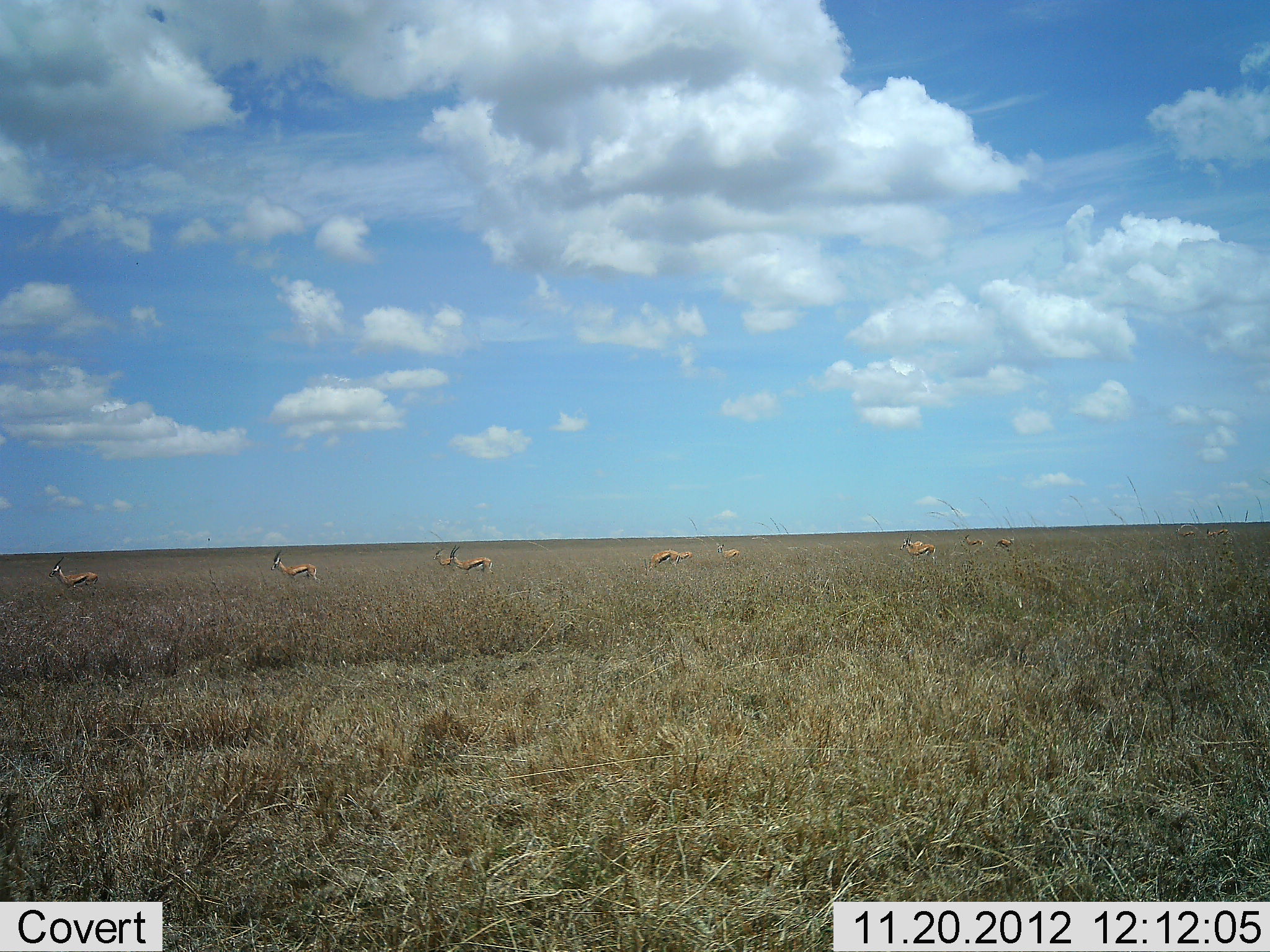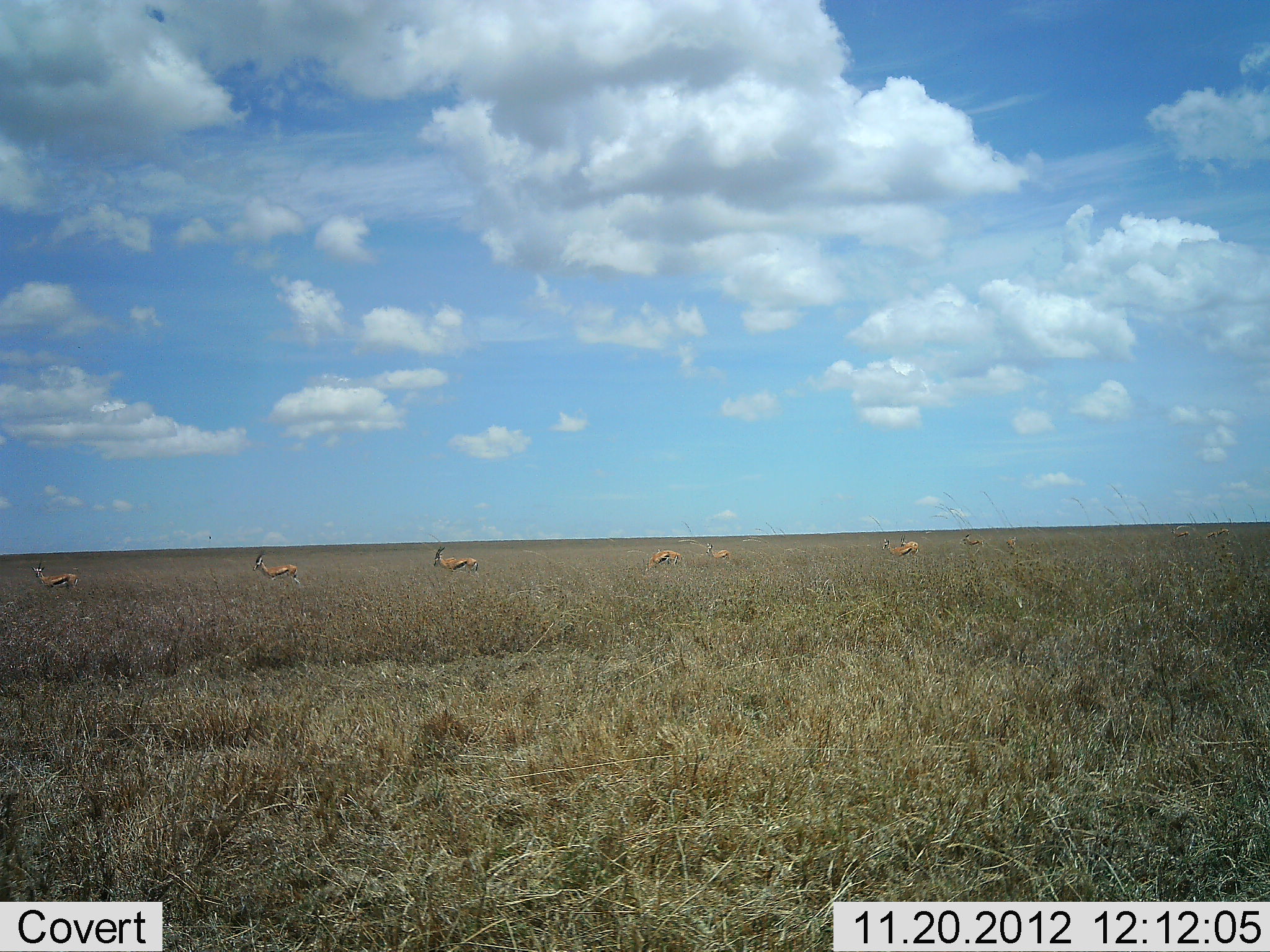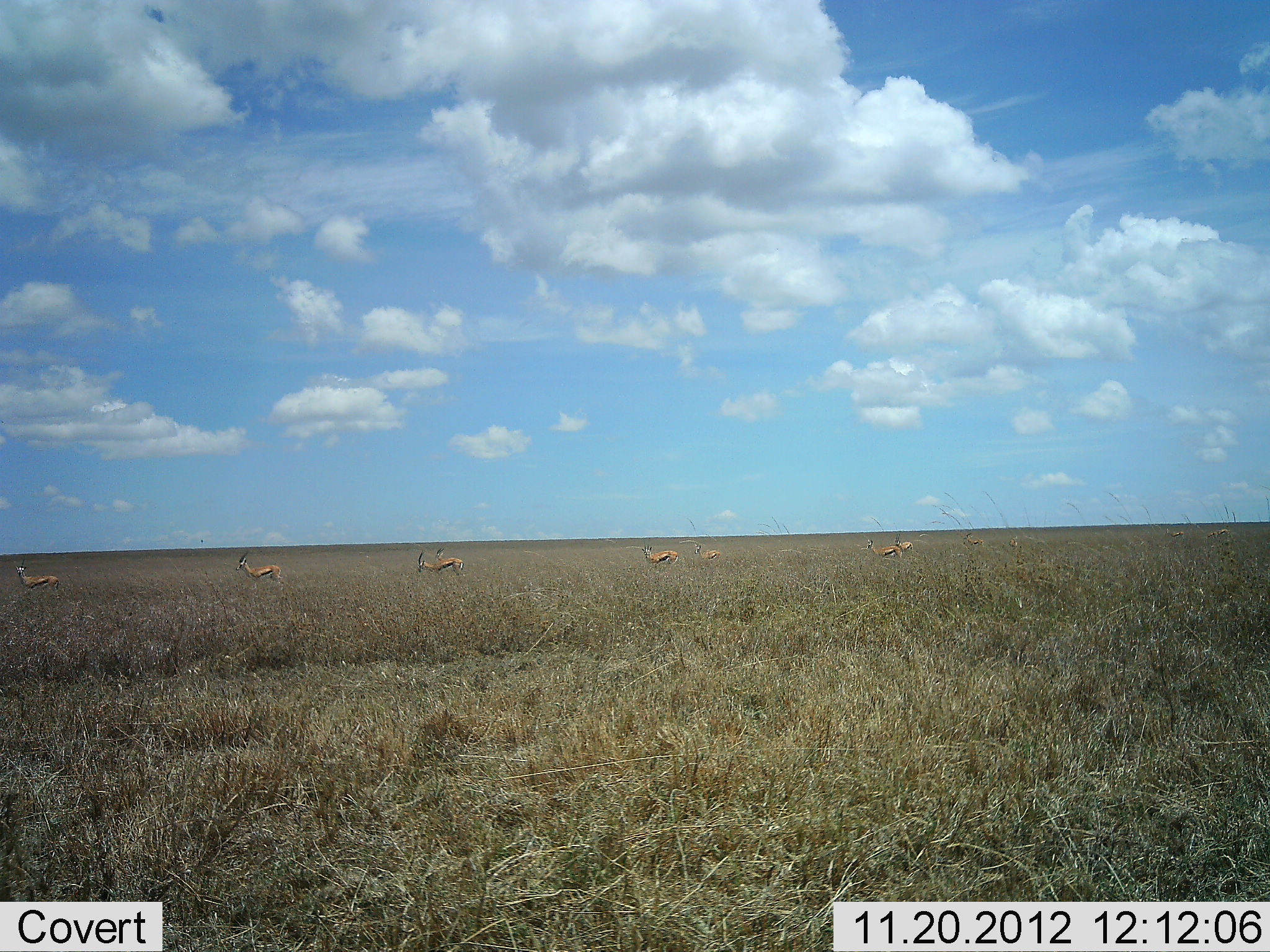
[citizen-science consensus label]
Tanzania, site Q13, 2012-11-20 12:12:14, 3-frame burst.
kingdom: Animalia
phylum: Chordata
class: Mammalia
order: Artiodactyla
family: Bovidae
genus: Eudorcas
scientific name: Eudorcas thomsonii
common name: thomson's gazelle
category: gazellethomsons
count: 8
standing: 19%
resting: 0%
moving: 100%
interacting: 0%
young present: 0%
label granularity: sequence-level